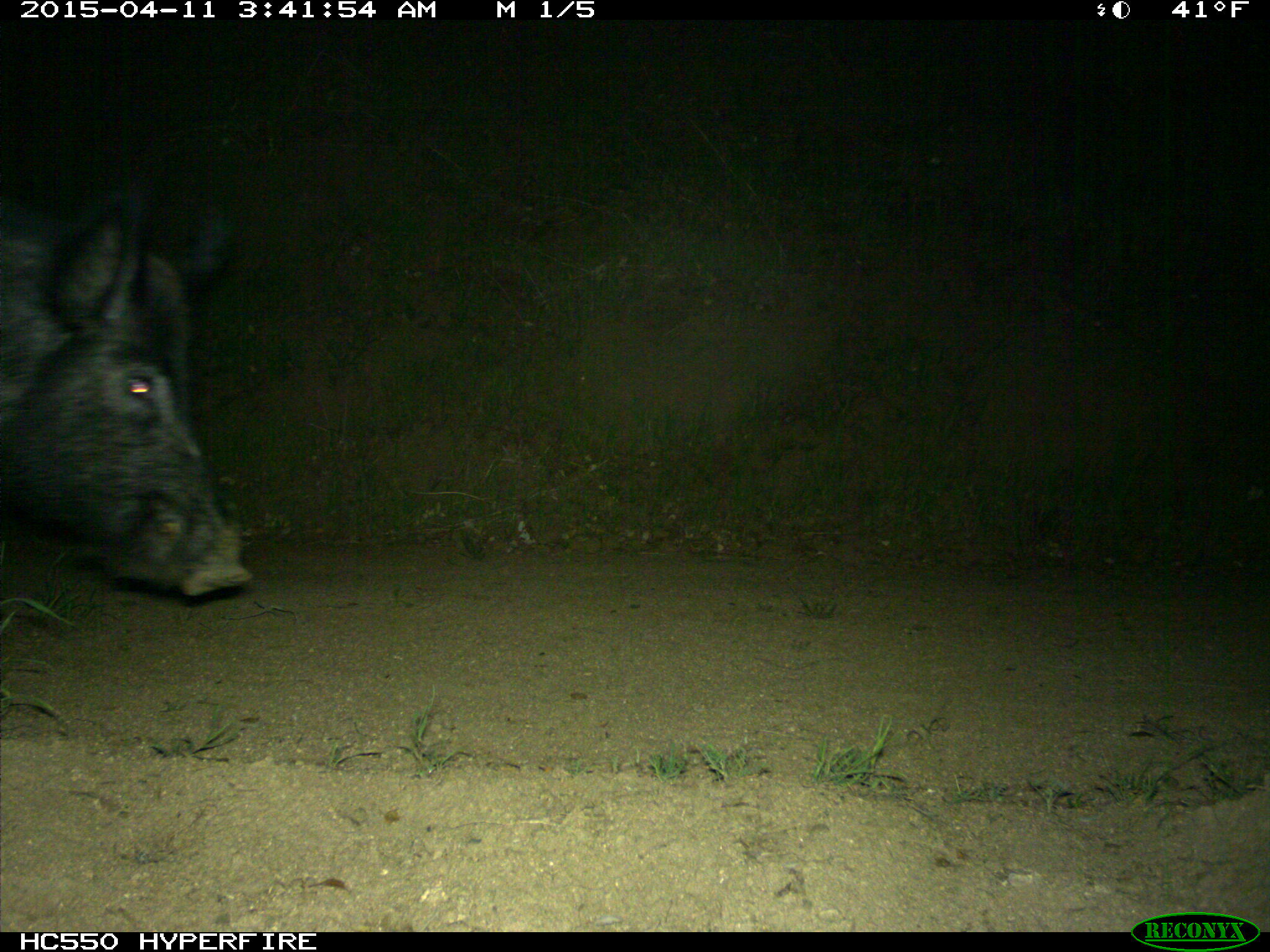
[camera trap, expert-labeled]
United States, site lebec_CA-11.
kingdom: Animalia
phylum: Chordata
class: Mammalia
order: Artiodactyla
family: Suidae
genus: Sus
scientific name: Sus scrofa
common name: wild boar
Sus scrofa (wild boar).